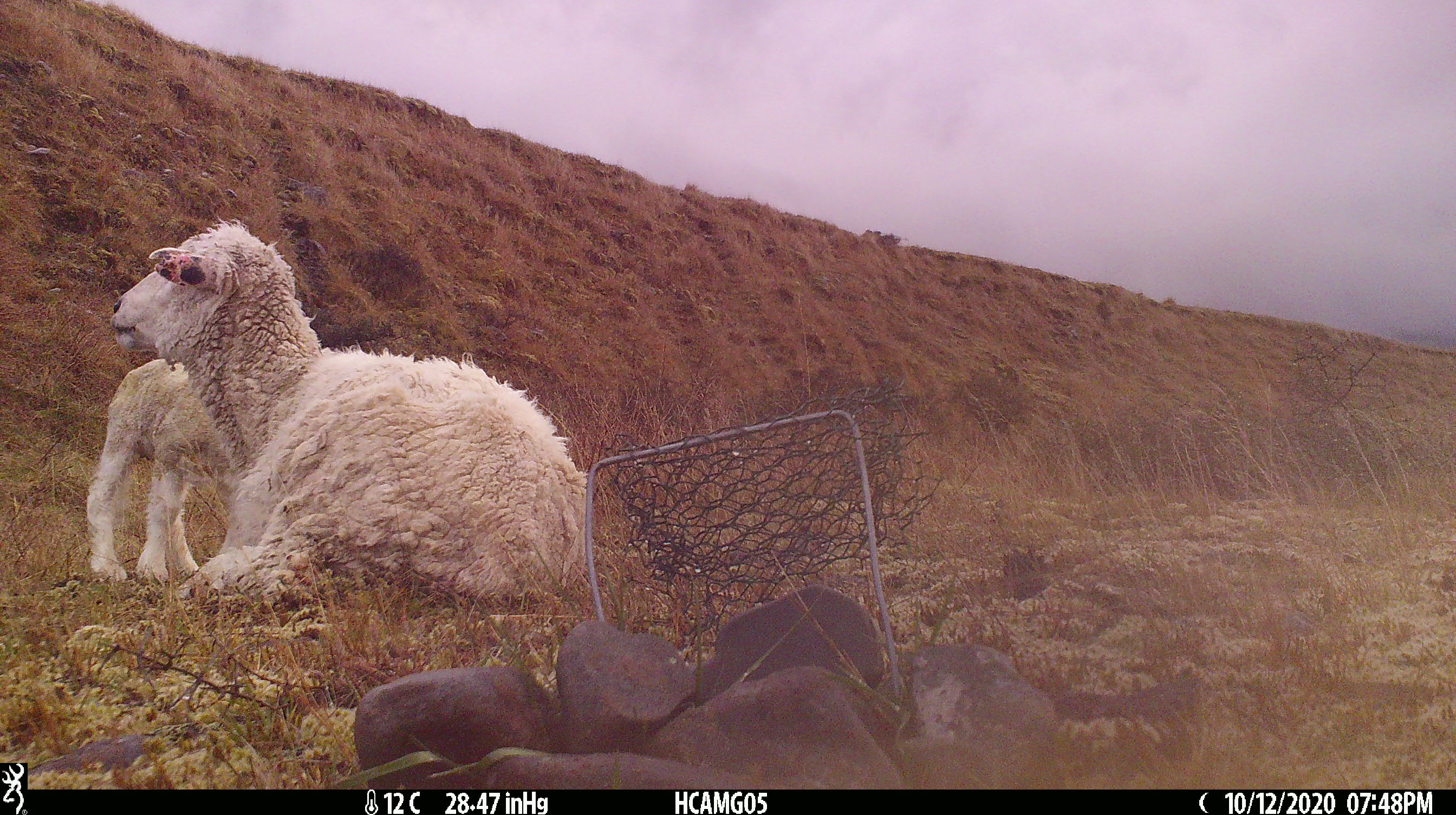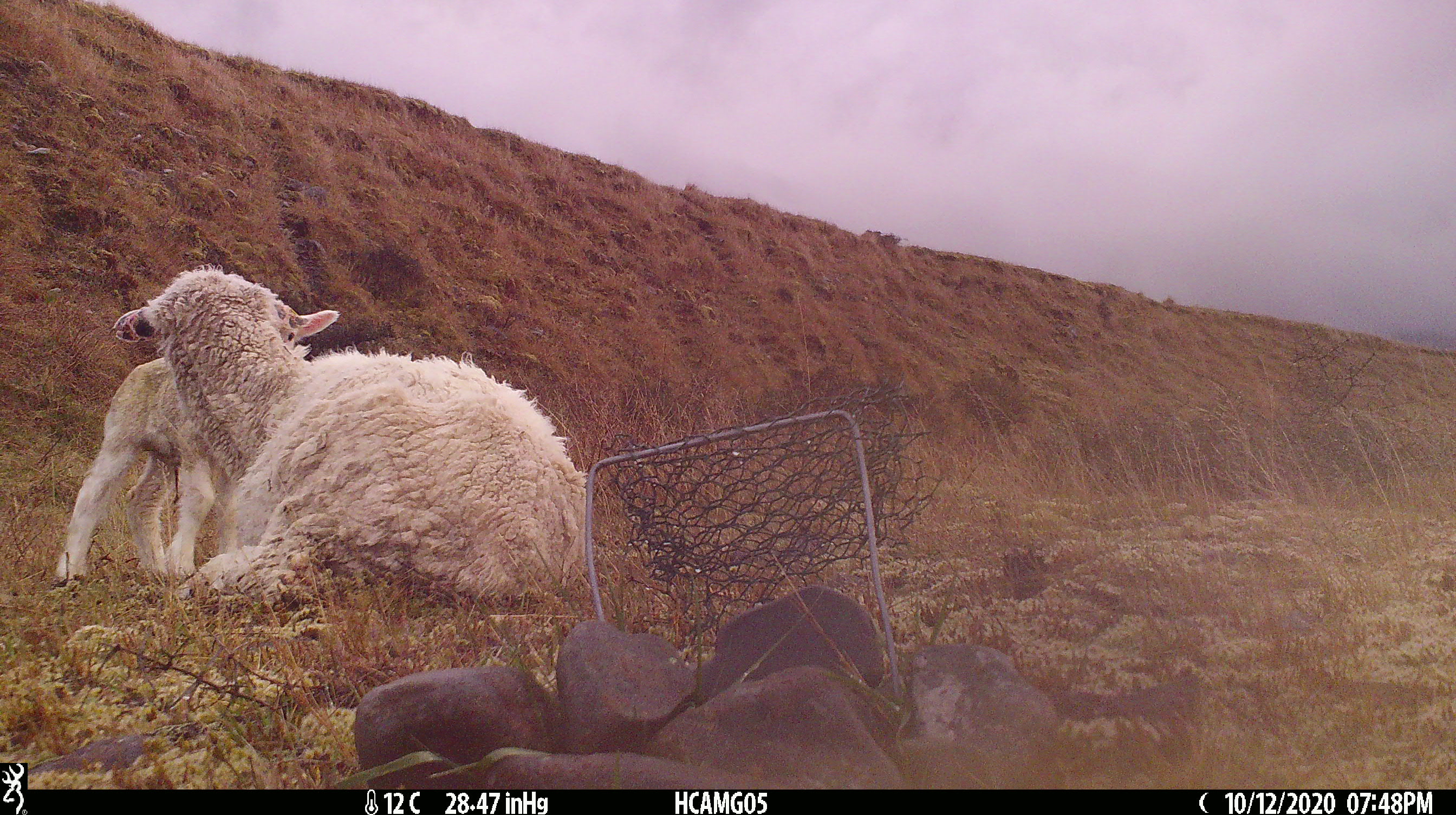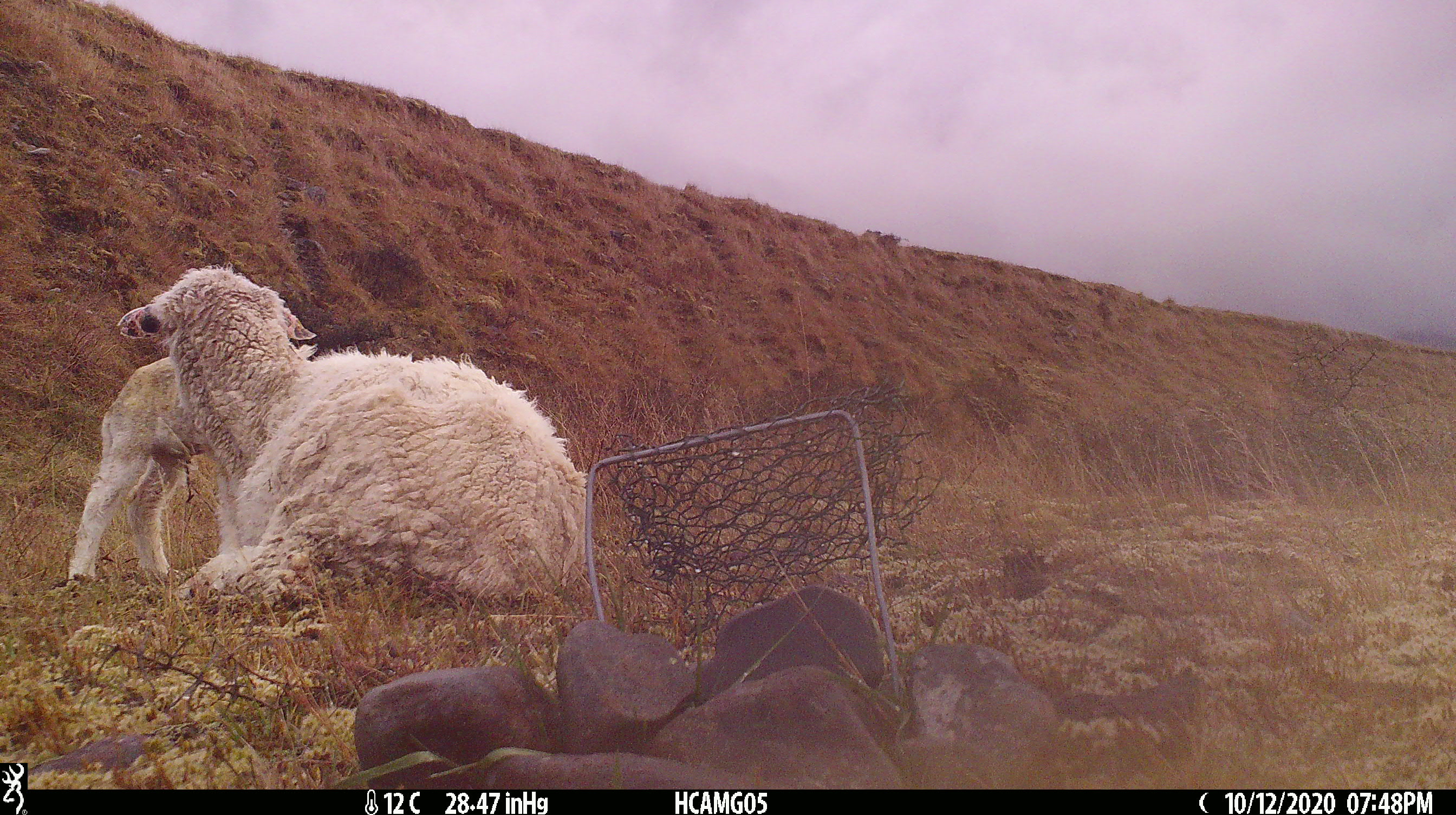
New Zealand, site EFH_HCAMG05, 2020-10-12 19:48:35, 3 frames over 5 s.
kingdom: Animalia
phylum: Chordata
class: Mammalia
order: Artiodactyla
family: Bovidae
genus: Ovis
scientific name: Ovis aries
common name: domestic sheep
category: sheep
Sheep (domestic sheep) (Ovis aries).